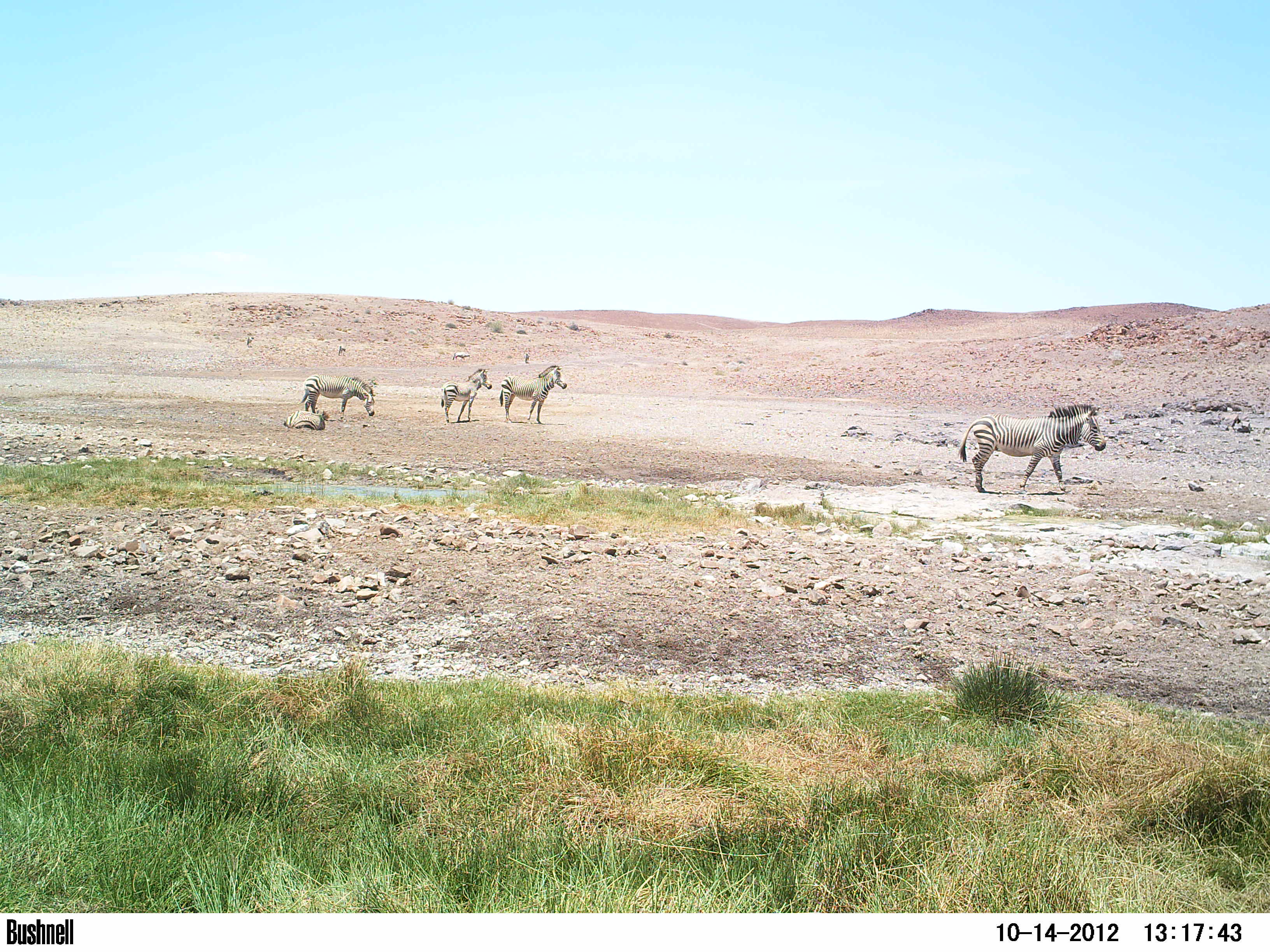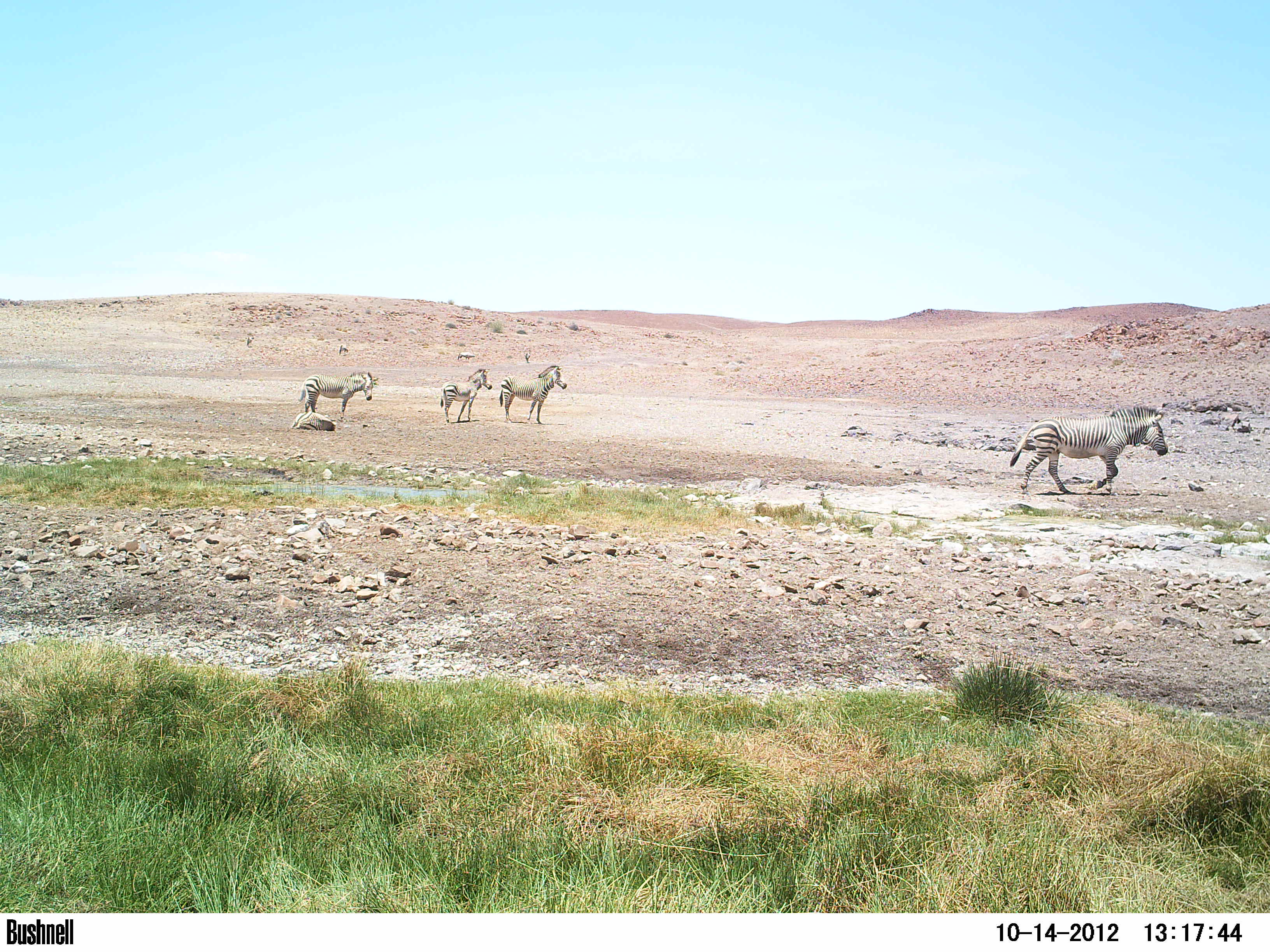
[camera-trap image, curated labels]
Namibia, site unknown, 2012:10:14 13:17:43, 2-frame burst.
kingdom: Animalia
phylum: Chordata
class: Mammalia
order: Perissodactyla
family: Equidae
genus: Equus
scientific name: Equus zebra hartmannae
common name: hartmann's mountain zebra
Equus zebra hartmannae (hartmann's mountain zebra).